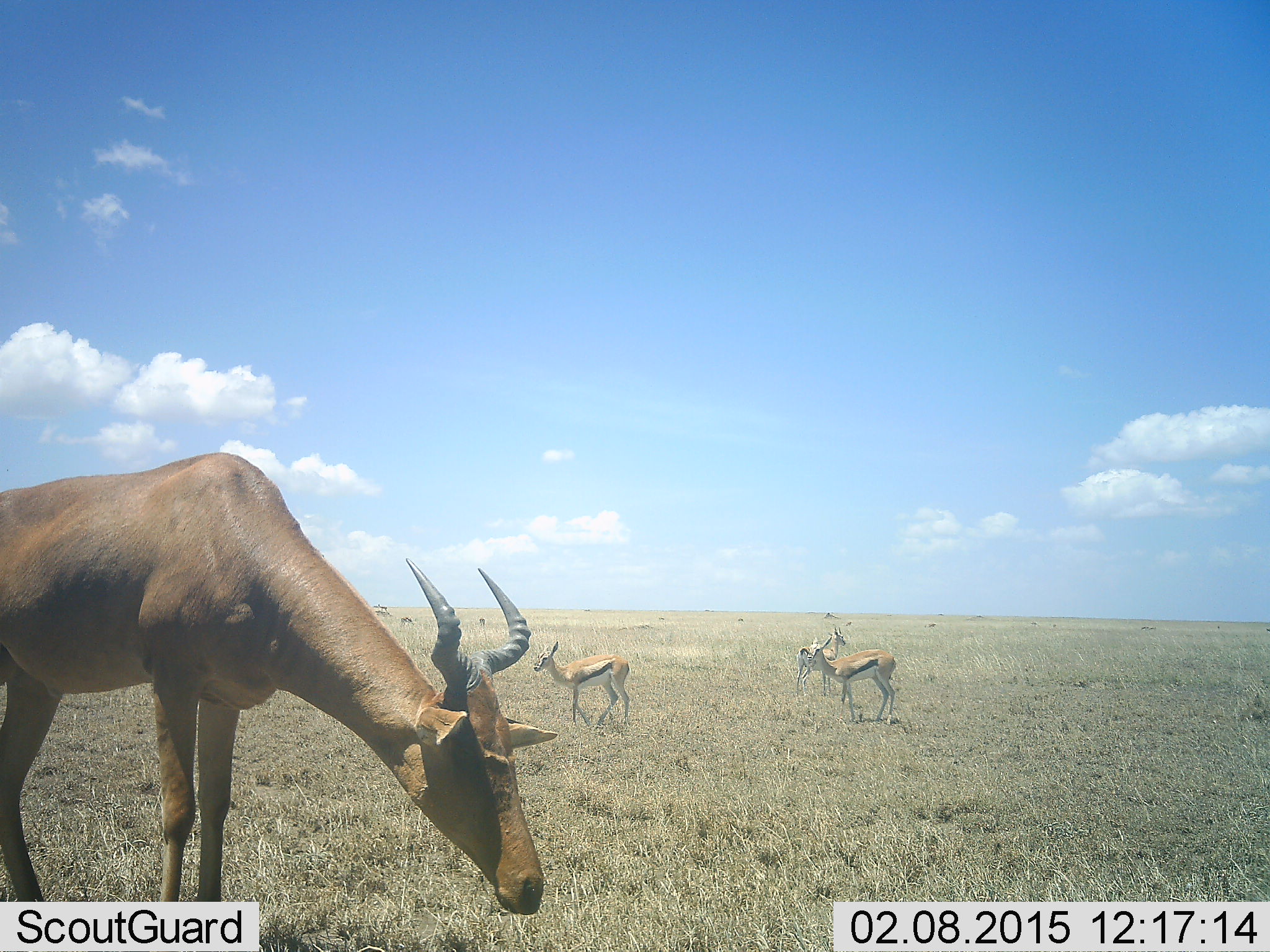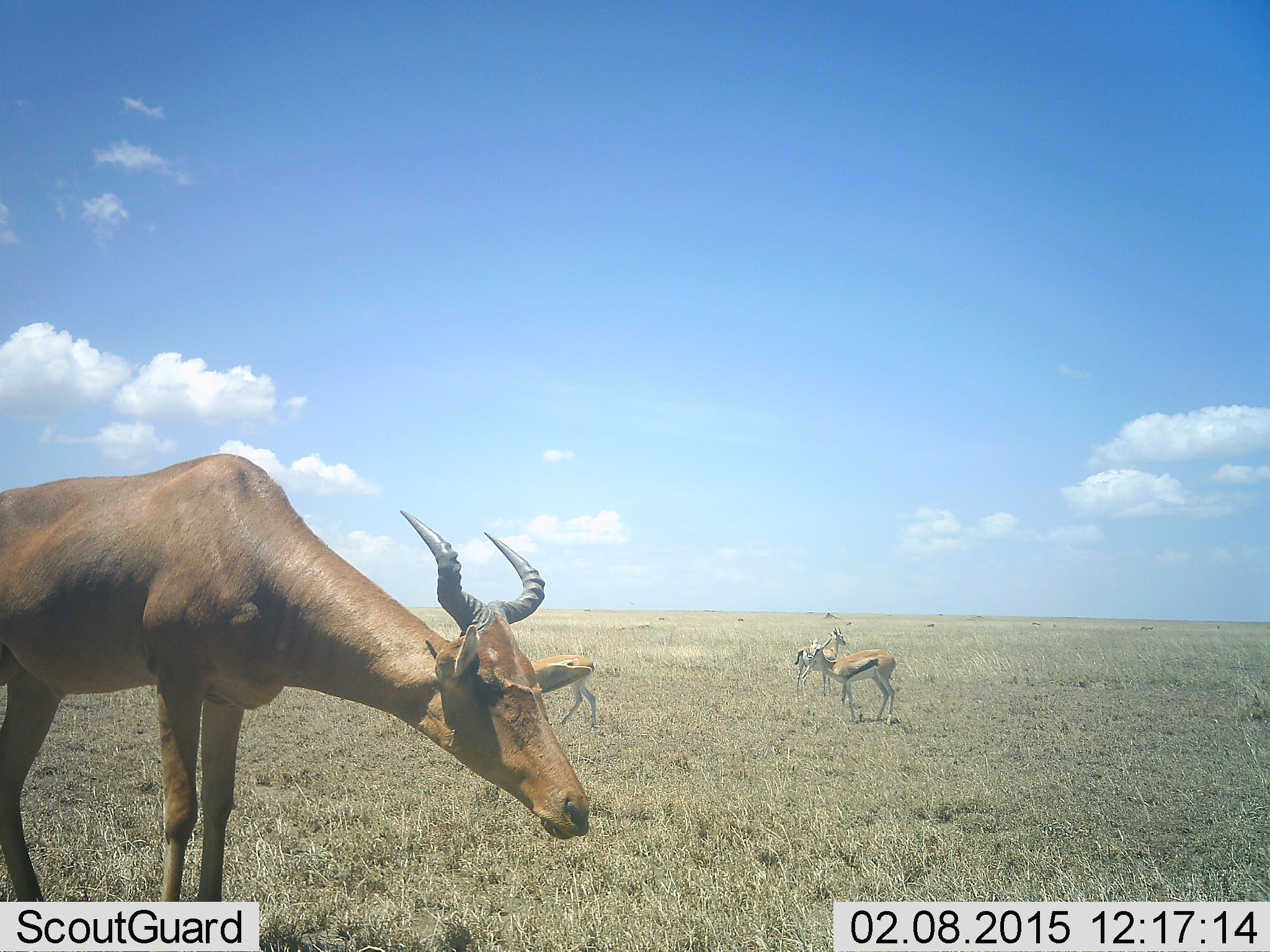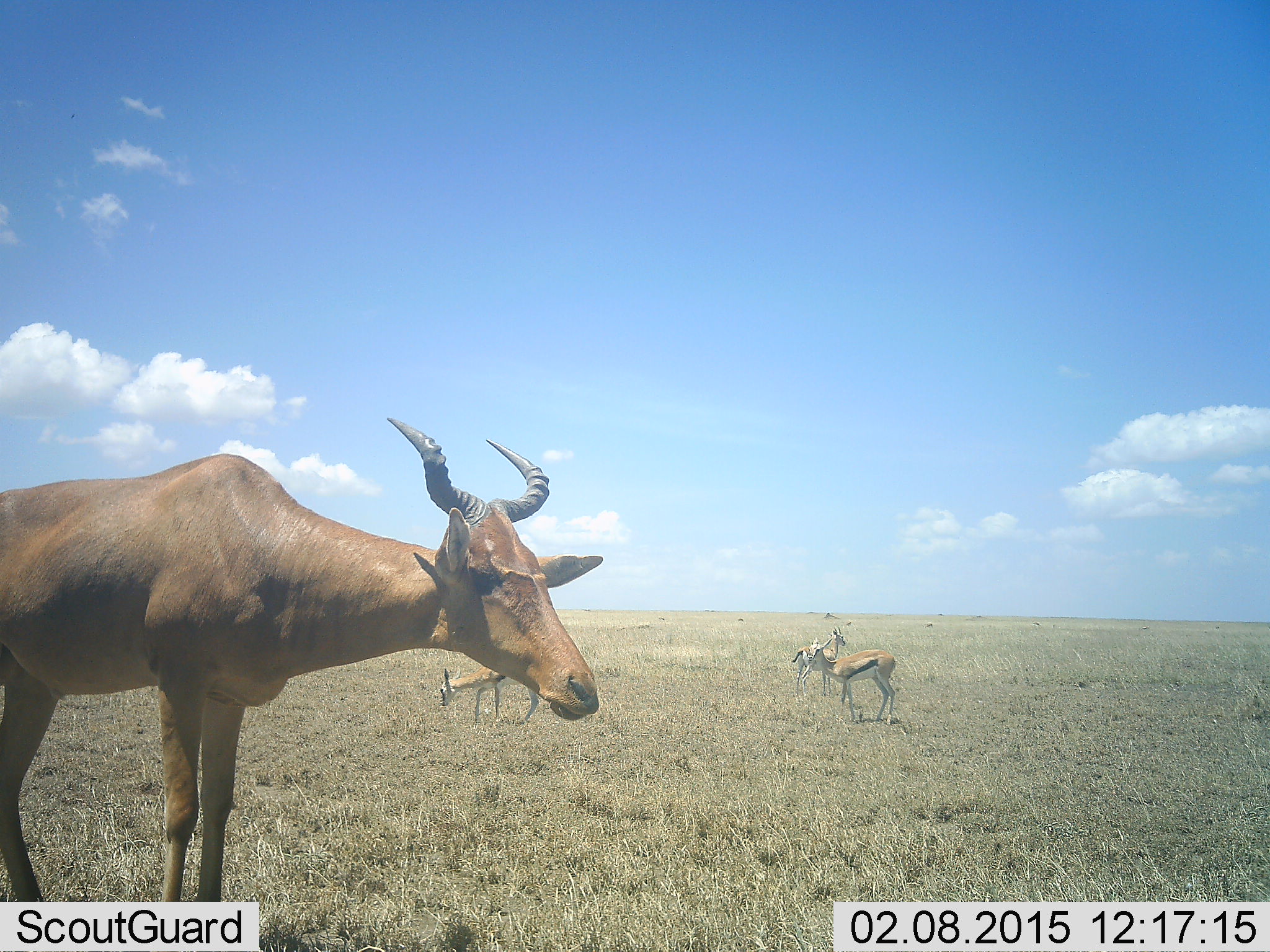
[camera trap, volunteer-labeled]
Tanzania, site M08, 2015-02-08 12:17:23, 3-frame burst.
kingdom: Animalia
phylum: Chordata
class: Mammalia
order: Artiodactyla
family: Bovidae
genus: Eudorcas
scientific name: Eudorcas thomsonii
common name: thomson's gazelle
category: gazellethomsons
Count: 4.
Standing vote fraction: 90%.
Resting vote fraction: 0%.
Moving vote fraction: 70%.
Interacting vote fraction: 0%.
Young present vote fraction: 0%.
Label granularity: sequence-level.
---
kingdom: Animalia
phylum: Chordata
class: Mammalia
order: Artiodactyla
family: Bovidae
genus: Alcelaphus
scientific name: Alcelaphus buselaphus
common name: hartebeest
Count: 1.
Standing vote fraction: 60%.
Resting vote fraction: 0%.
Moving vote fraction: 0%.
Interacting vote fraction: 0%.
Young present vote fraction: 0%.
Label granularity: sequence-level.